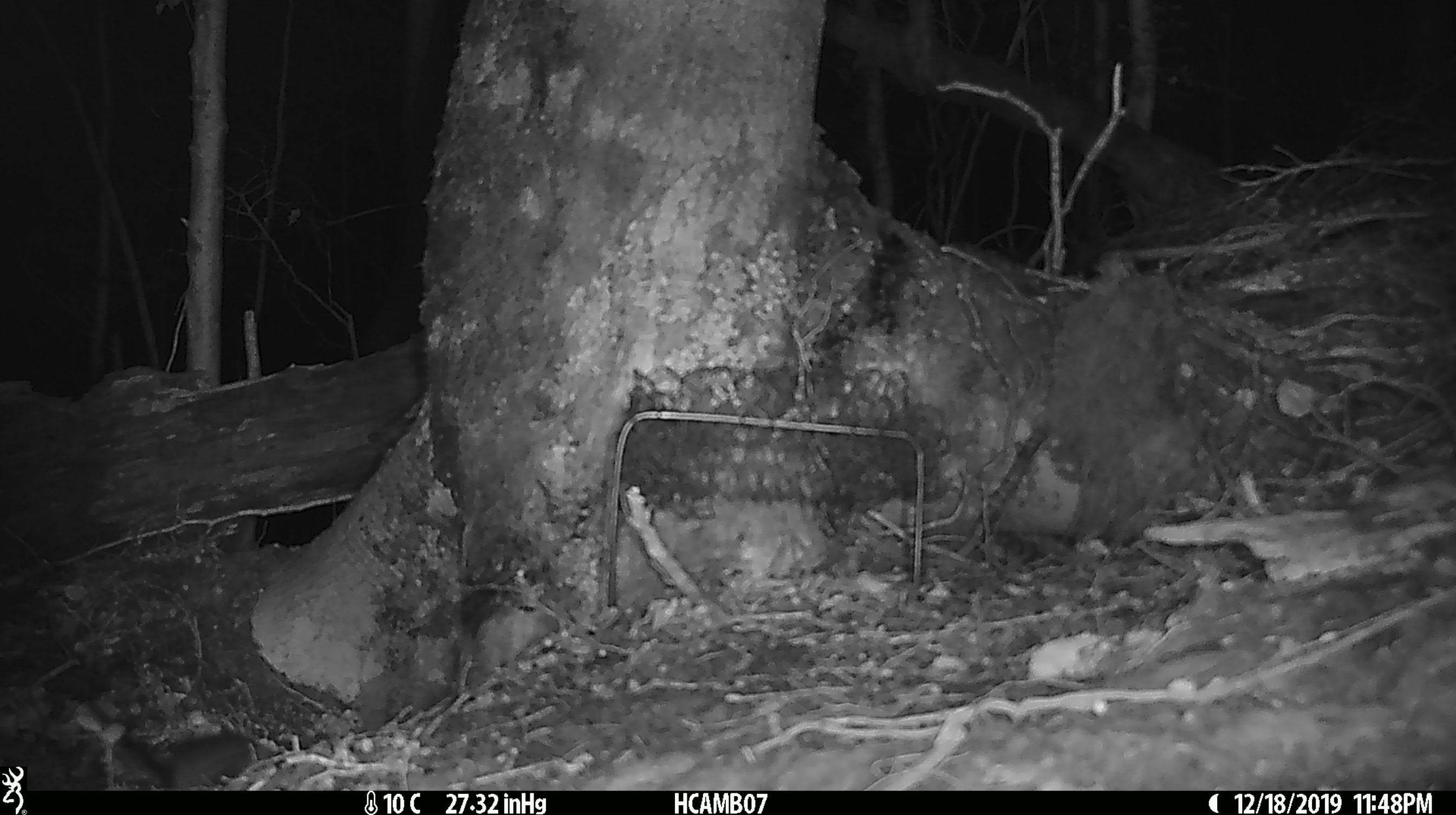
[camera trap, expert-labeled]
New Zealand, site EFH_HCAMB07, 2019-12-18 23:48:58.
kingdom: Animalia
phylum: Chordata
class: Mammalia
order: Rodentia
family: Muridae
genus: Mus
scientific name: Mus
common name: mouse